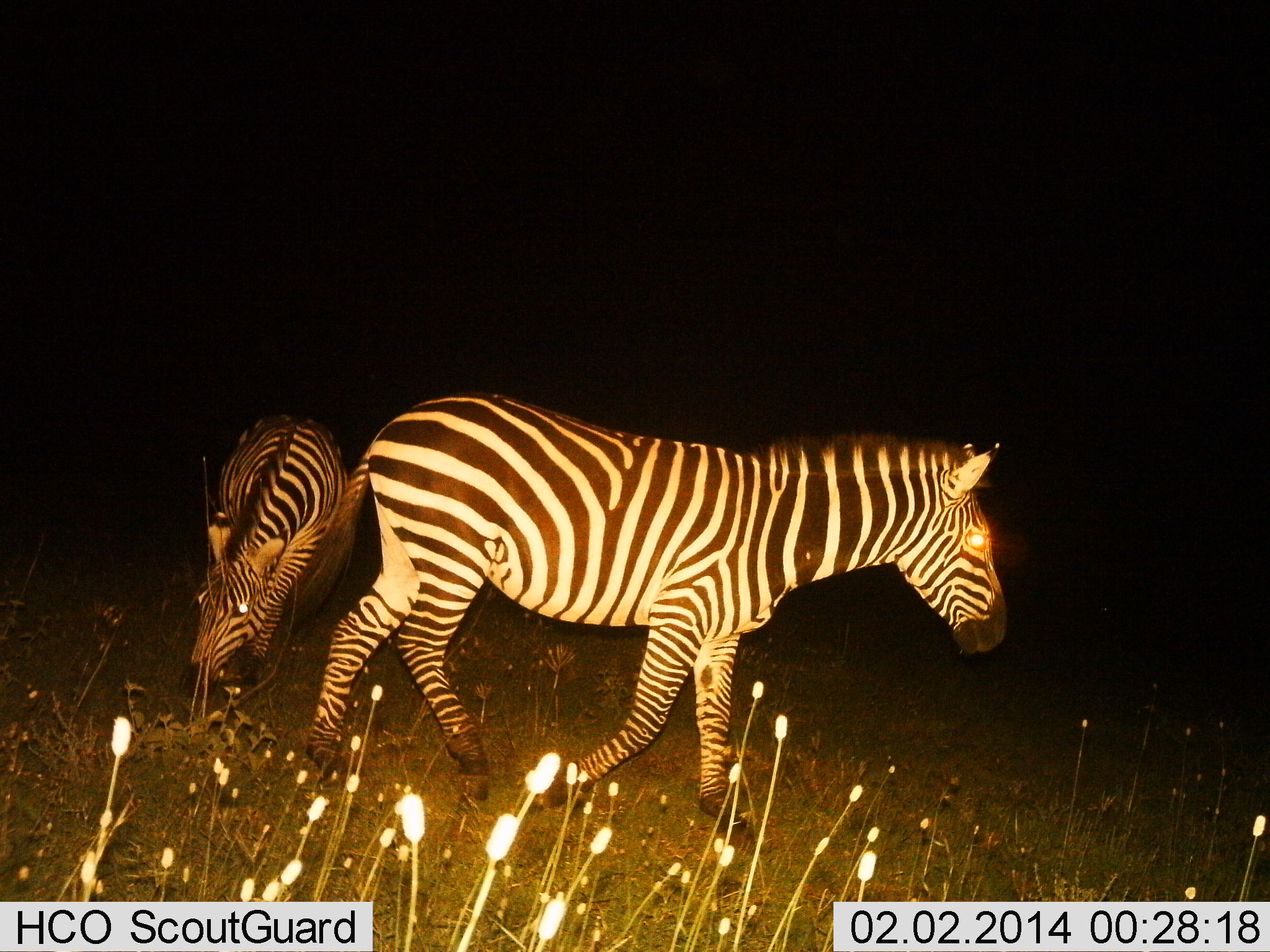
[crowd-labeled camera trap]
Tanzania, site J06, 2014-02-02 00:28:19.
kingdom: Animalia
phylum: Chordata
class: Mammalia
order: Perissodactyla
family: Equidae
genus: Equus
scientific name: Equus quagga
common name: plains zebra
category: zebra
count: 2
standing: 20%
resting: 0%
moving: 80%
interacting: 0%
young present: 0%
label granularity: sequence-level